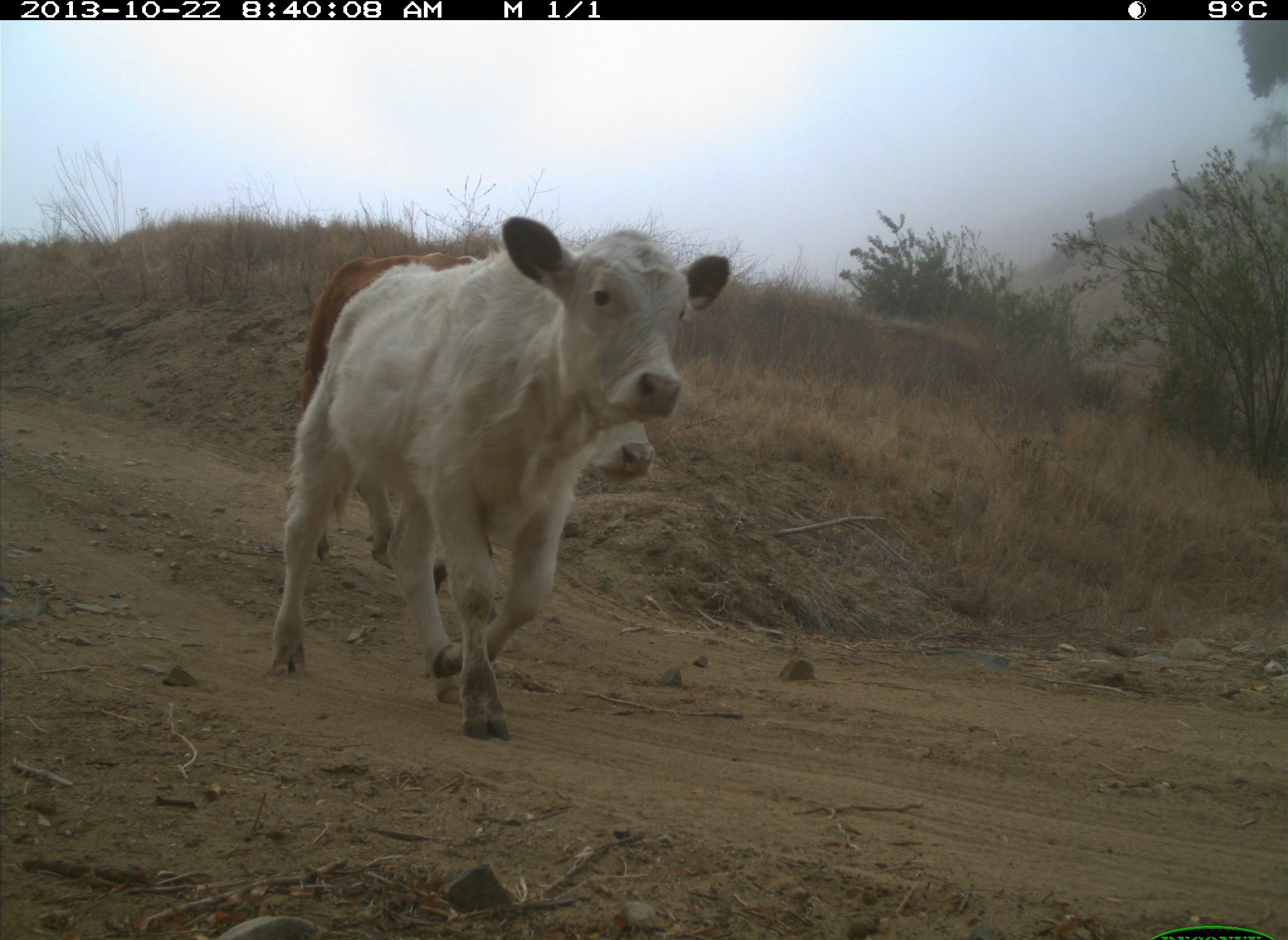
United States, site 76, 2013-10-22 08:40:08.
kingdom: Animalia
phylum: Chordata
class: Mammalia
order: Artiodactyla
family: Bovidae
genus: Bos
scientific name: Bos taurus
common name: cow